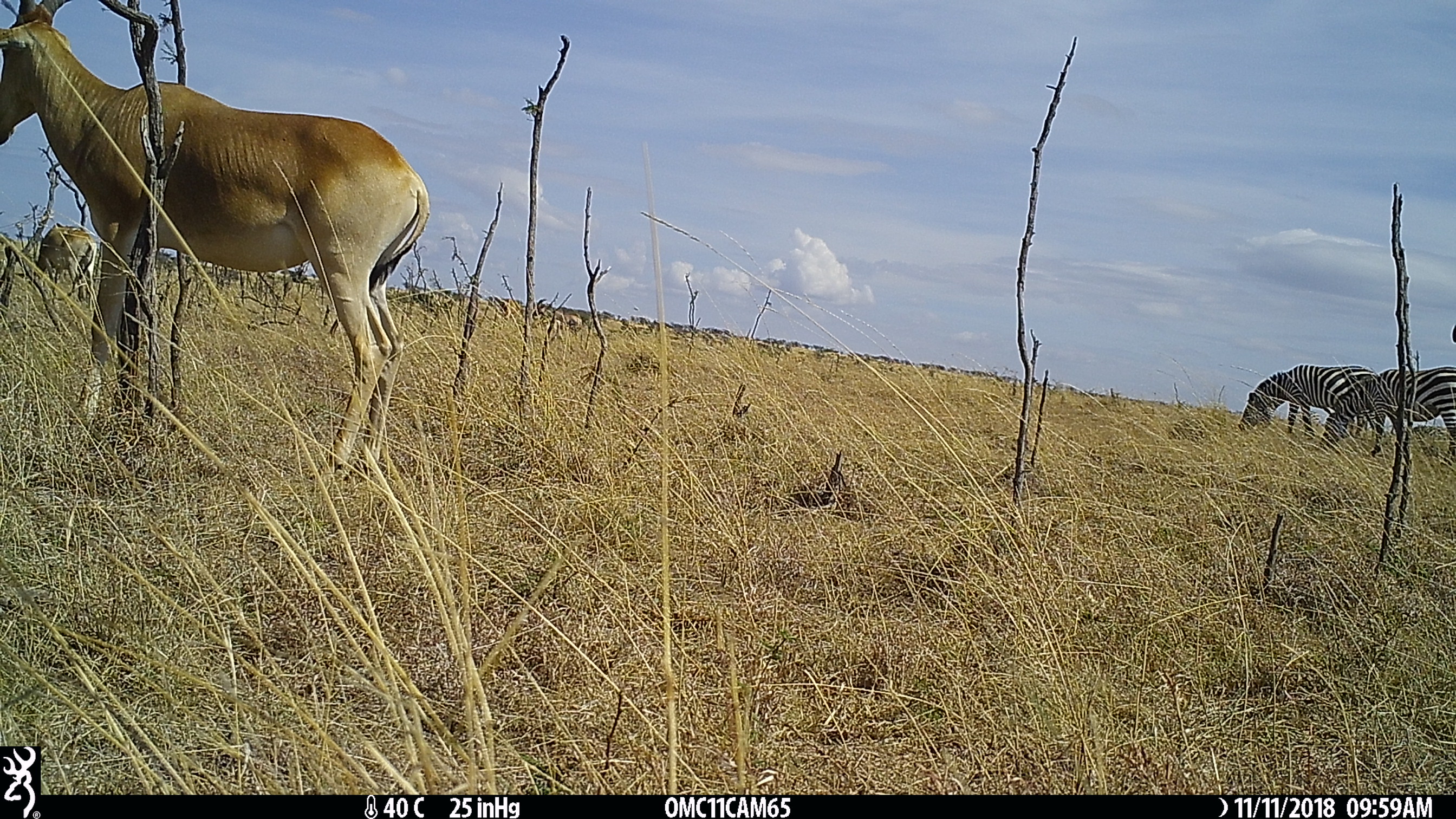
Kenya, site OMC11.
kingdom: Animalia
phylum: Chordata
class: Mammalia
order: Artiodactyla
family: Bovidae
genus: Alcelaphus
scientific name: Alcelaphus buselaphus cokii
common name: coke's hartebeest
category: hartebeest cokes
Hartebeest cokes (coke's hartebeest) (Alcelaphus buselaphus cokii).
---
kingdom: Animalia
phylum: Chordata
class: Mammalia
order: Perissodactyla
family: Equidae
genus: Equus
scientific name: Equus quagga burchellii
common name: burchell's zebra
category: zebra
Zebra (burchell's zebra) (Equus quagga burchellii).